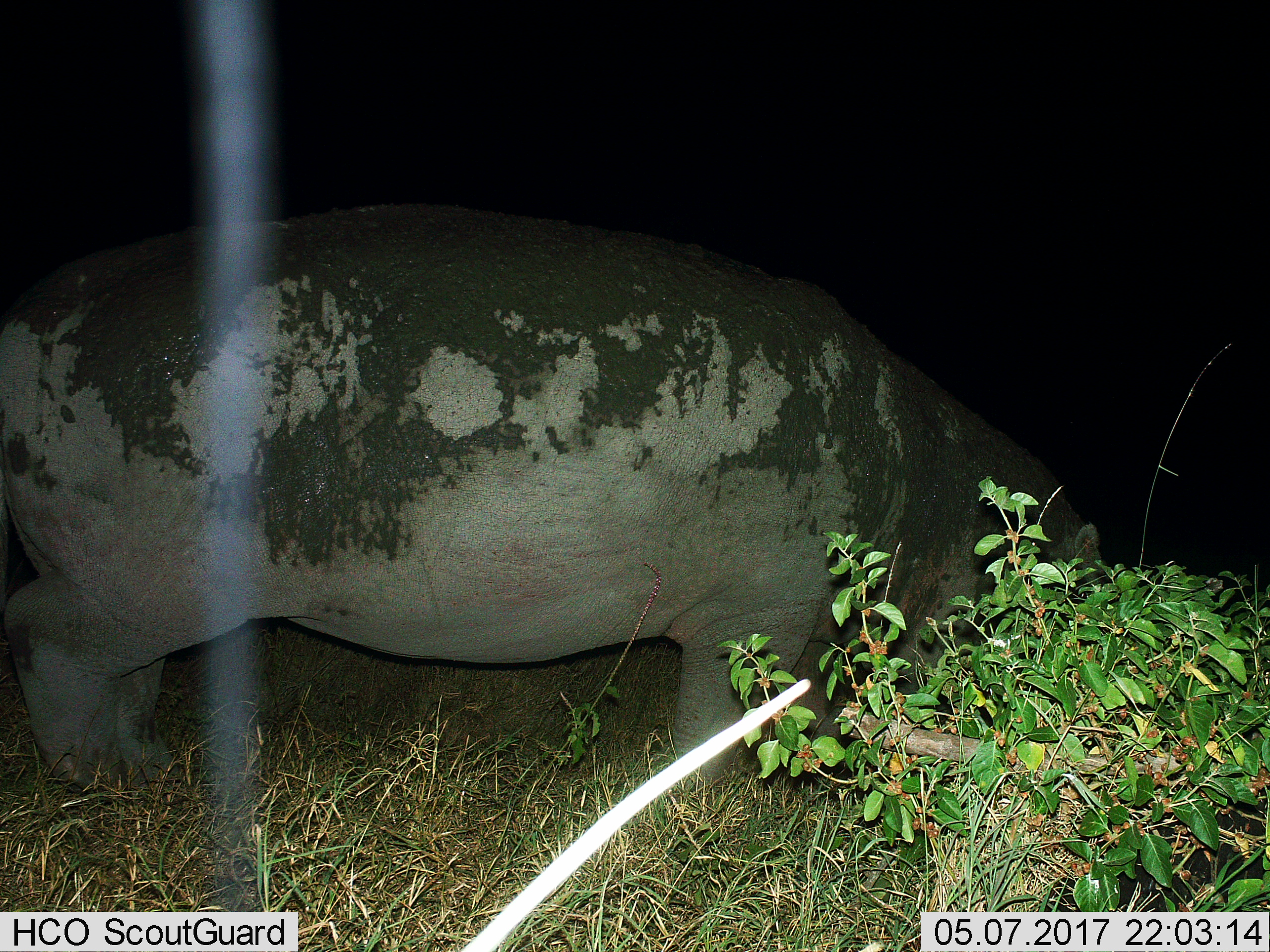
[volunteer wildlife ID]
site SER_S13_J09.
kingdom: Animalia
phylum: Chordata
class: Mammalia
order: Artiodactyla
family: Hippopotamidae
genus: Hippopotamus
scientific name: Hippopotamus amphibius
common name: hippopotamus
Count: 1.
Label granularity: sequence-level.